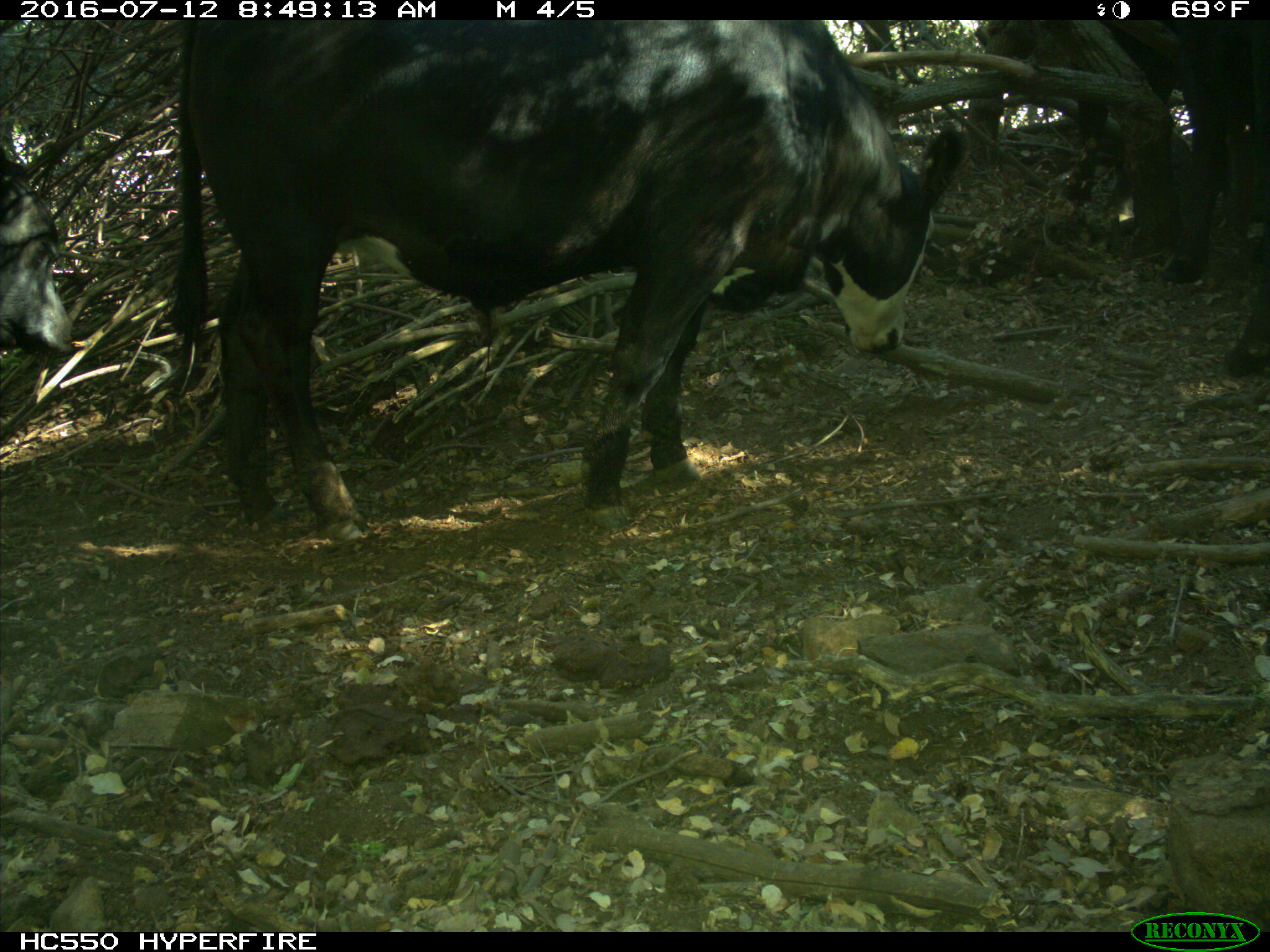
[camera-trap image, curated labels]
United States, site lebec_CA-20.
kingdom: Animalia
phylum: Chordata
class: Mammalia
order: Artiodactyla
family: Bovidae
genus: Bos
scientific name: Bos taurus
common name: domestic cow